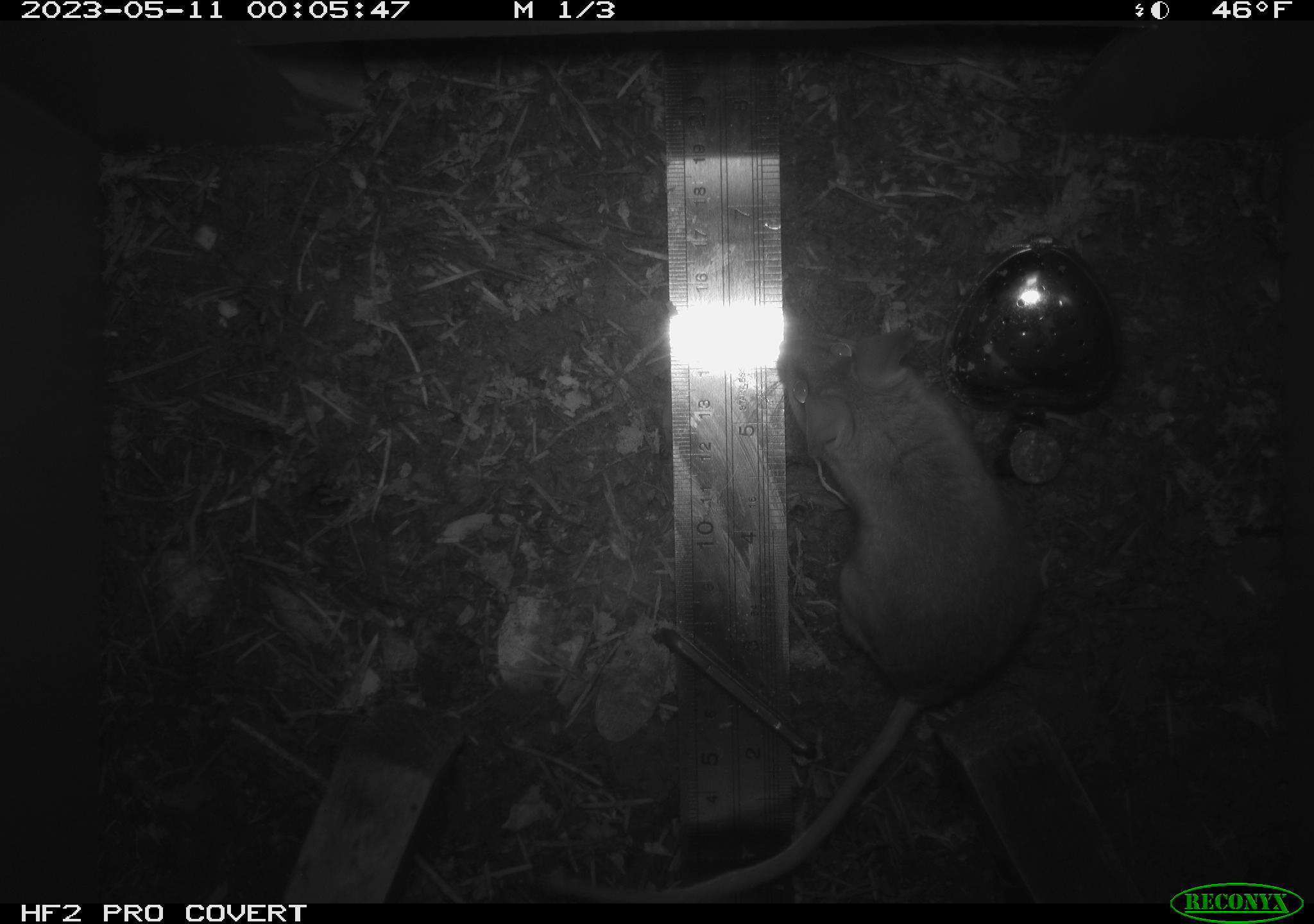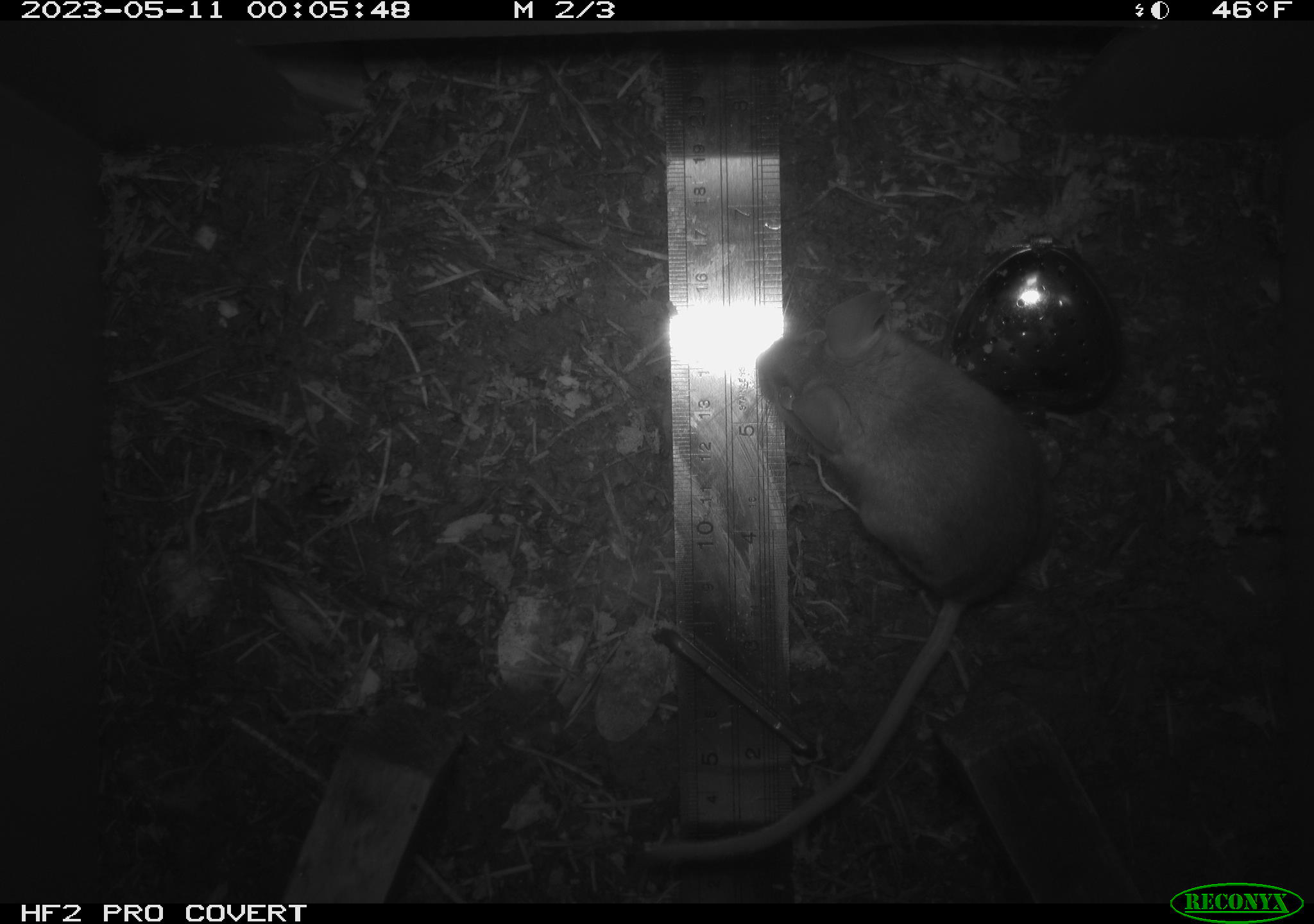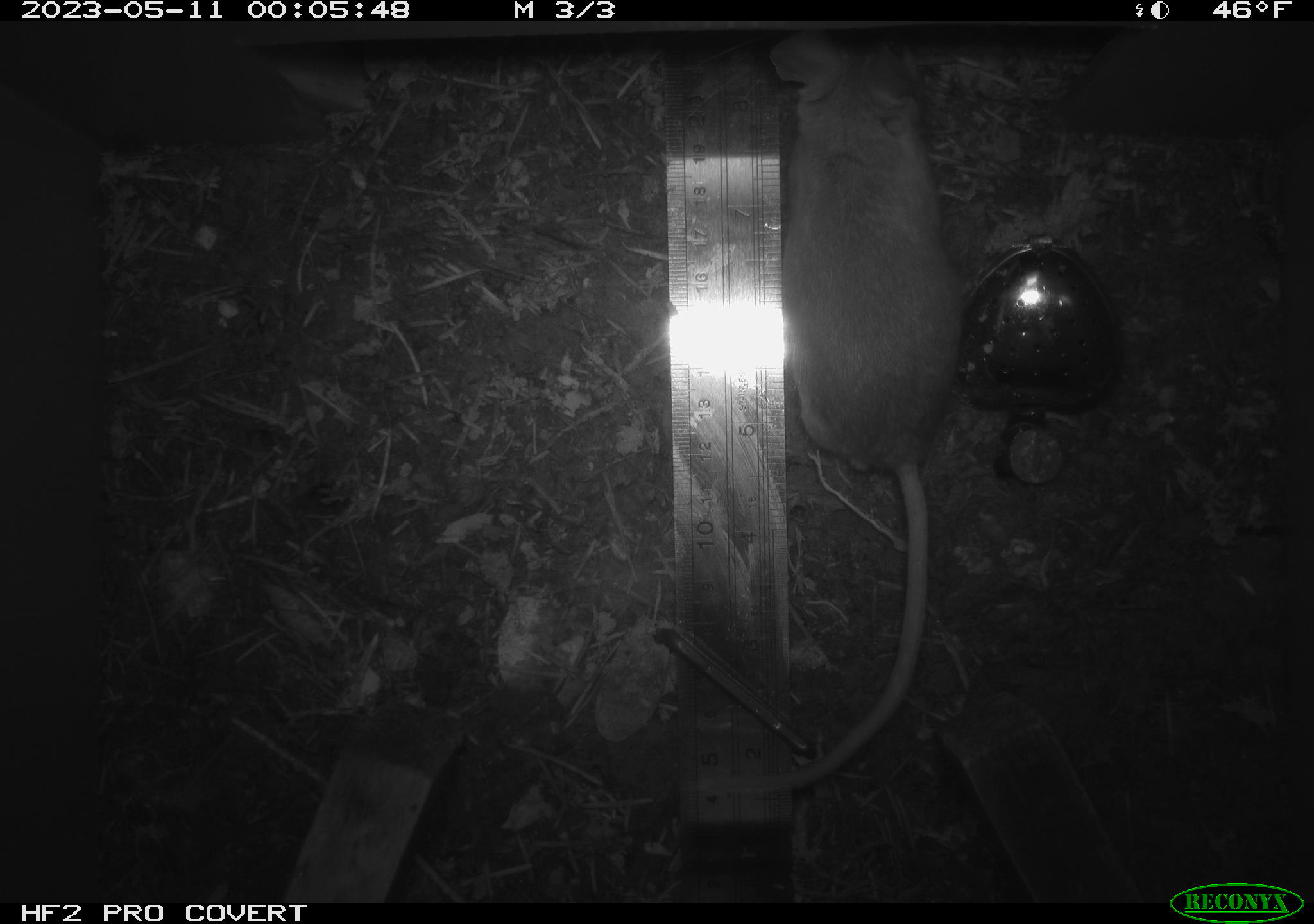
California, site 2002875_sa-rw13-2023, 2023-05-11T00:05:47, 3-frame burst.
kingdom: Animalia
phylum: Chordata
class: Mammalia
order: Rodentia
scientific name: Rodentia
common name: mouse species